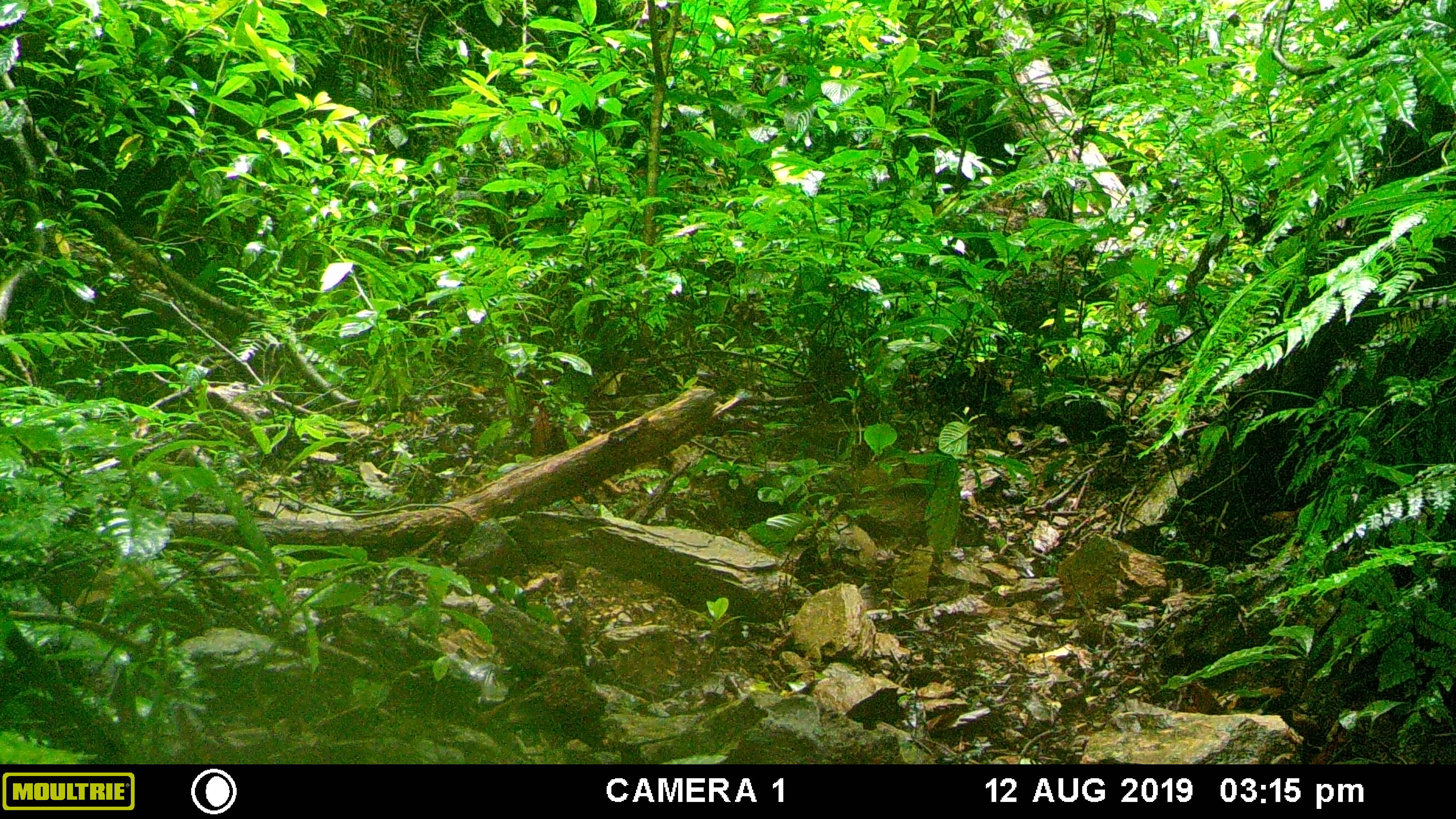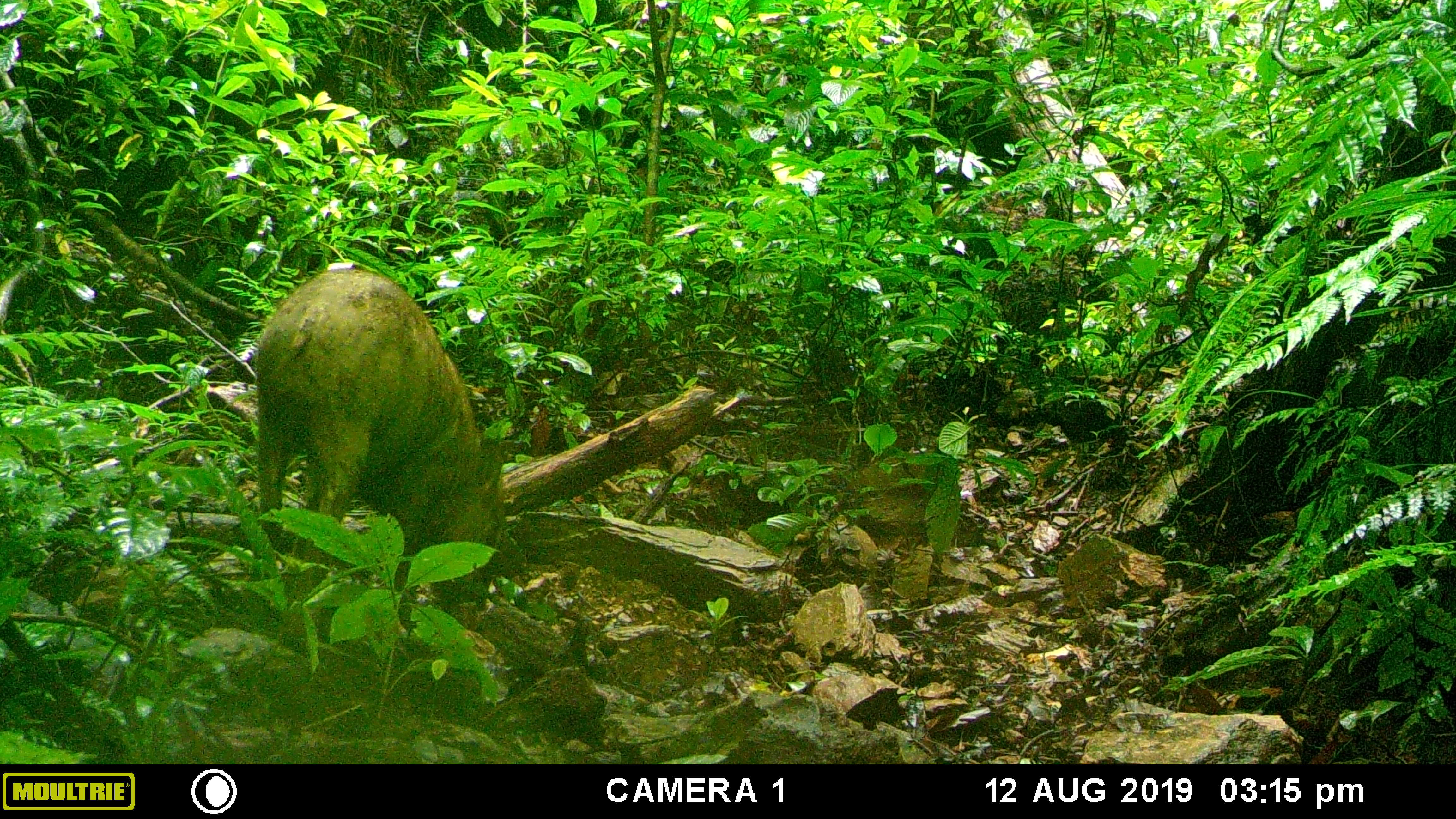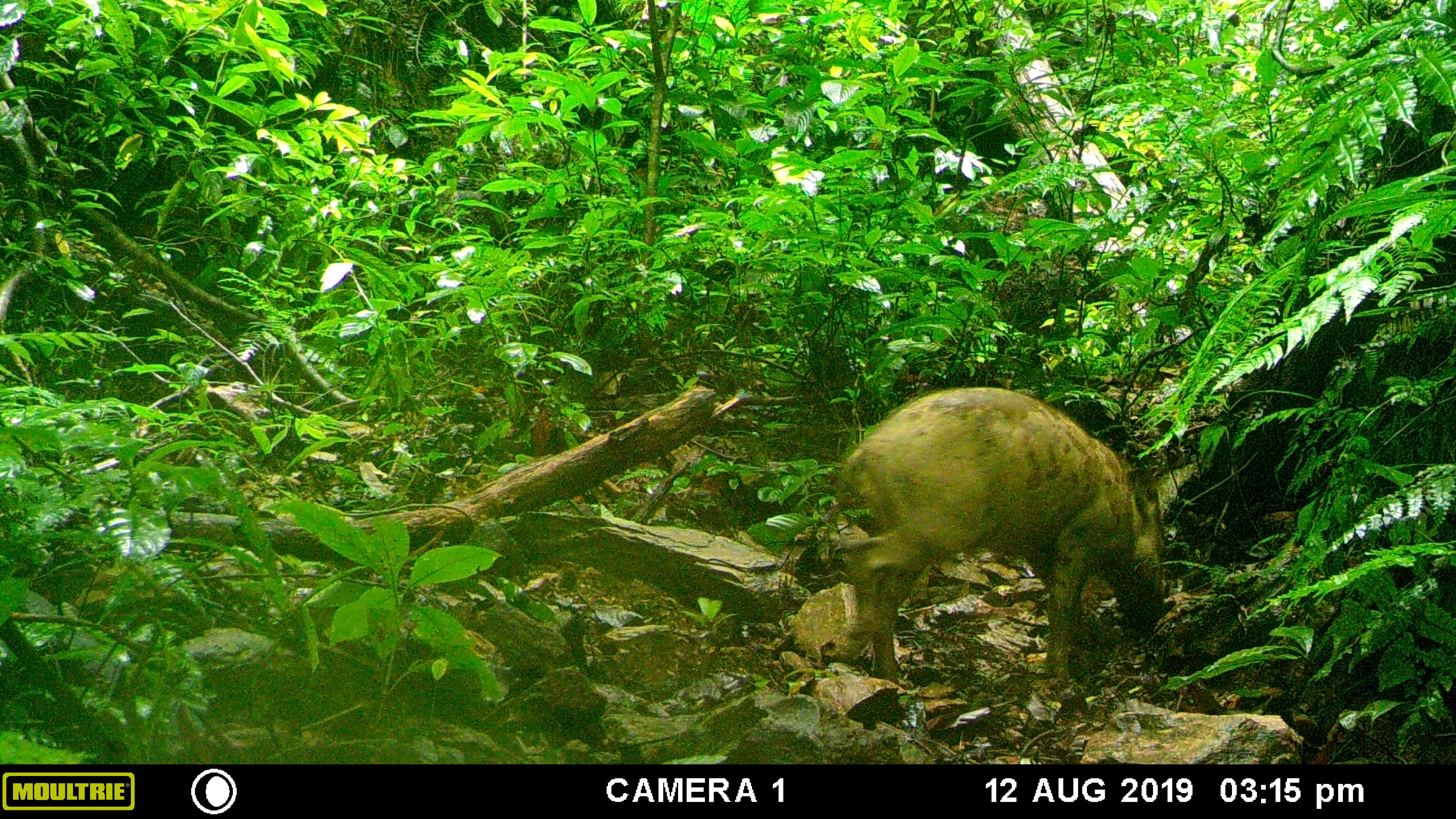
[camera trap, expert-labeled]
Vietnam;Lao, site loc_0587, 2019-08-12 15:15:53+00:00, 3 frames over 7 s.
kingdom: Animalia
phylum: Chordata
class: Mammalia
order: Artiodactyla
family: Suidae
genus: Sus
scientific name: Sus scrofa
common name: eurasian wild pig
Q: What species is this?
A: Eurasian wild pig (Sus scrofa).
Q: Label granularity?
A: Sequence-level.